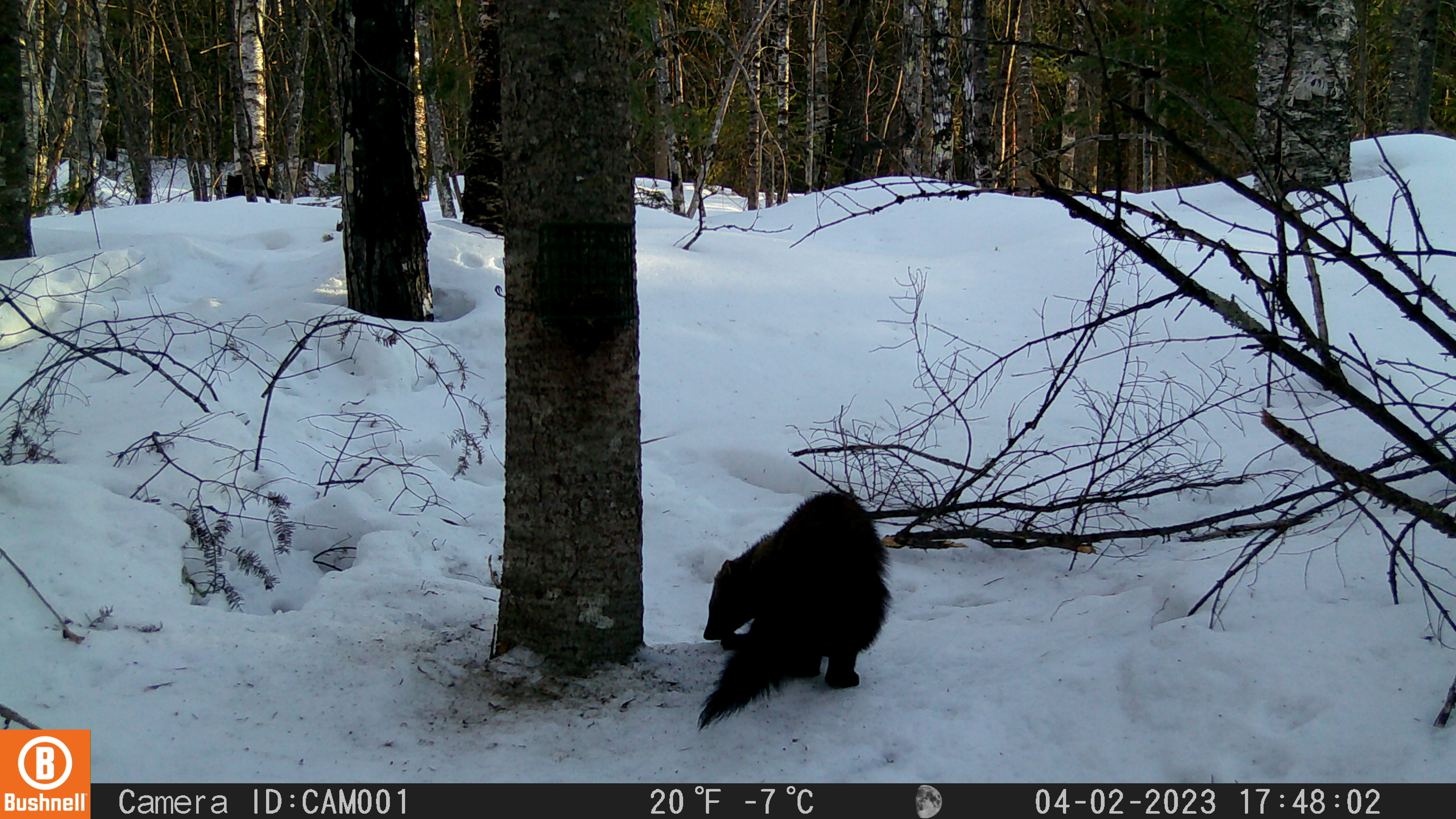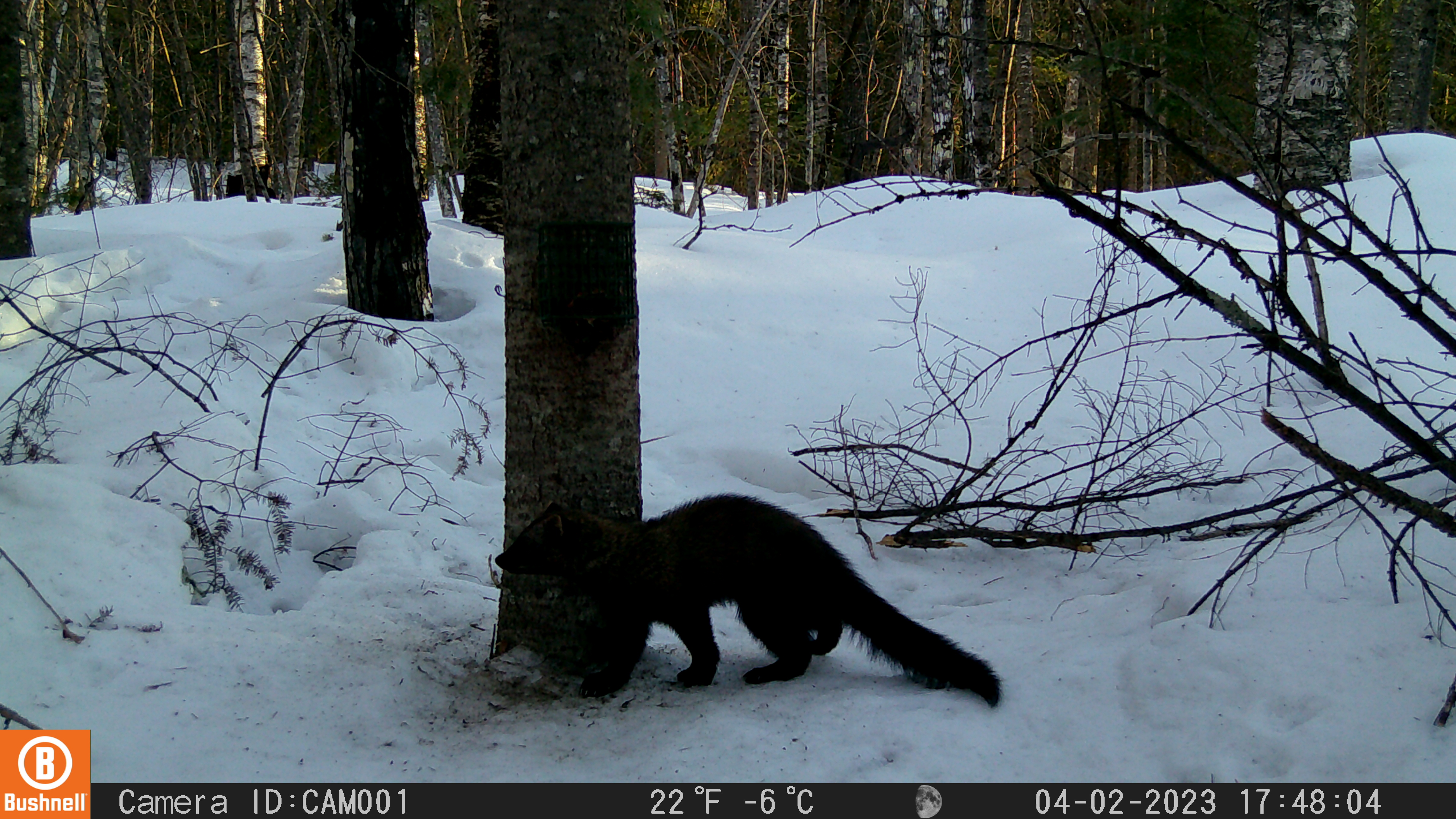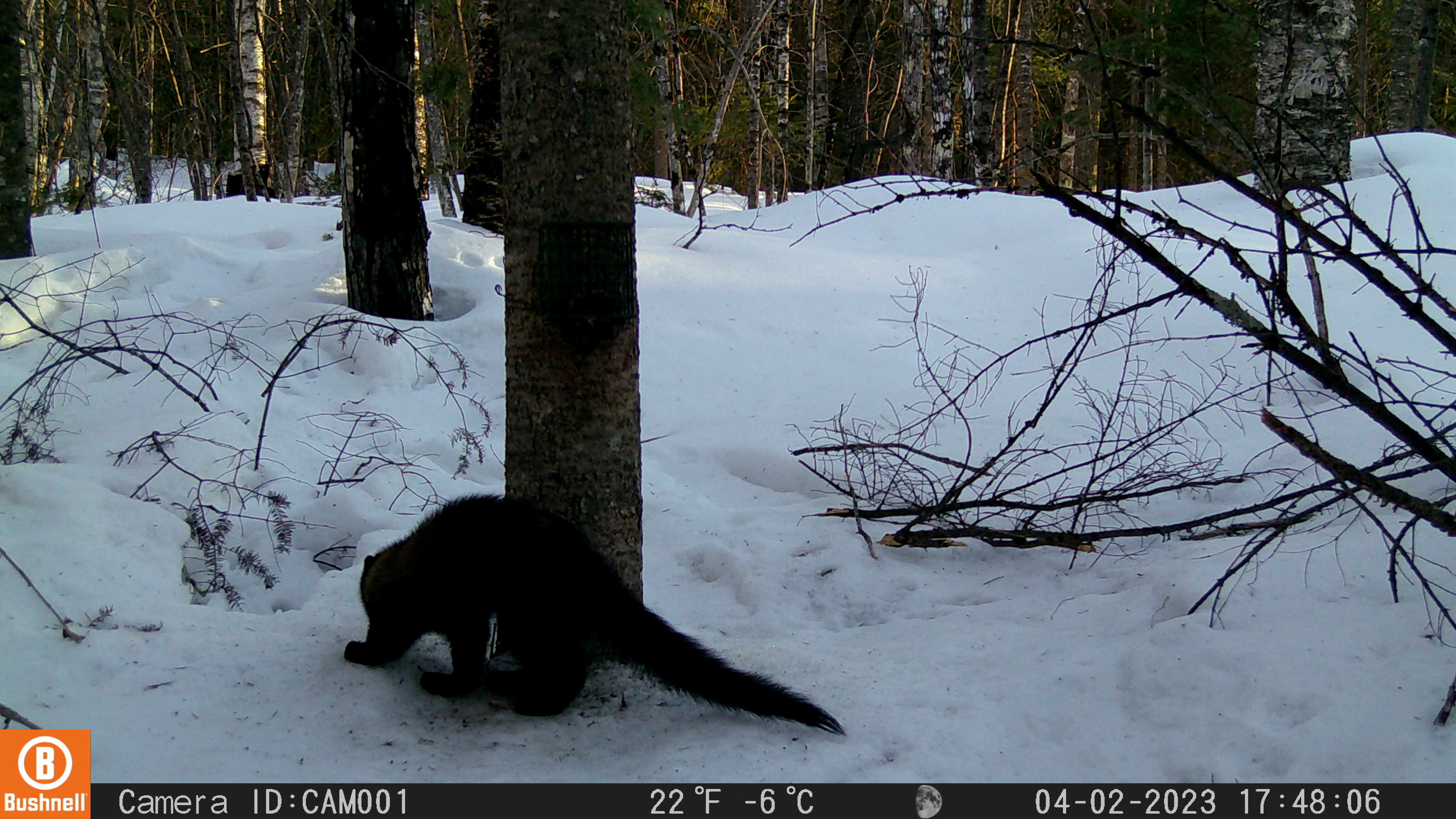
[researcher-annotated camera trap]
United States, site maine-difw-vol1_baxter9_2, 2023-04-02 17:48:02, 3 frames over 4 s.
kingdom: Animalia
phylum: Chordata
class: Mammalia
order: Carnivora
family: Mustelidae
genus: Martes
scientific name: Martes americana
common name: american marten